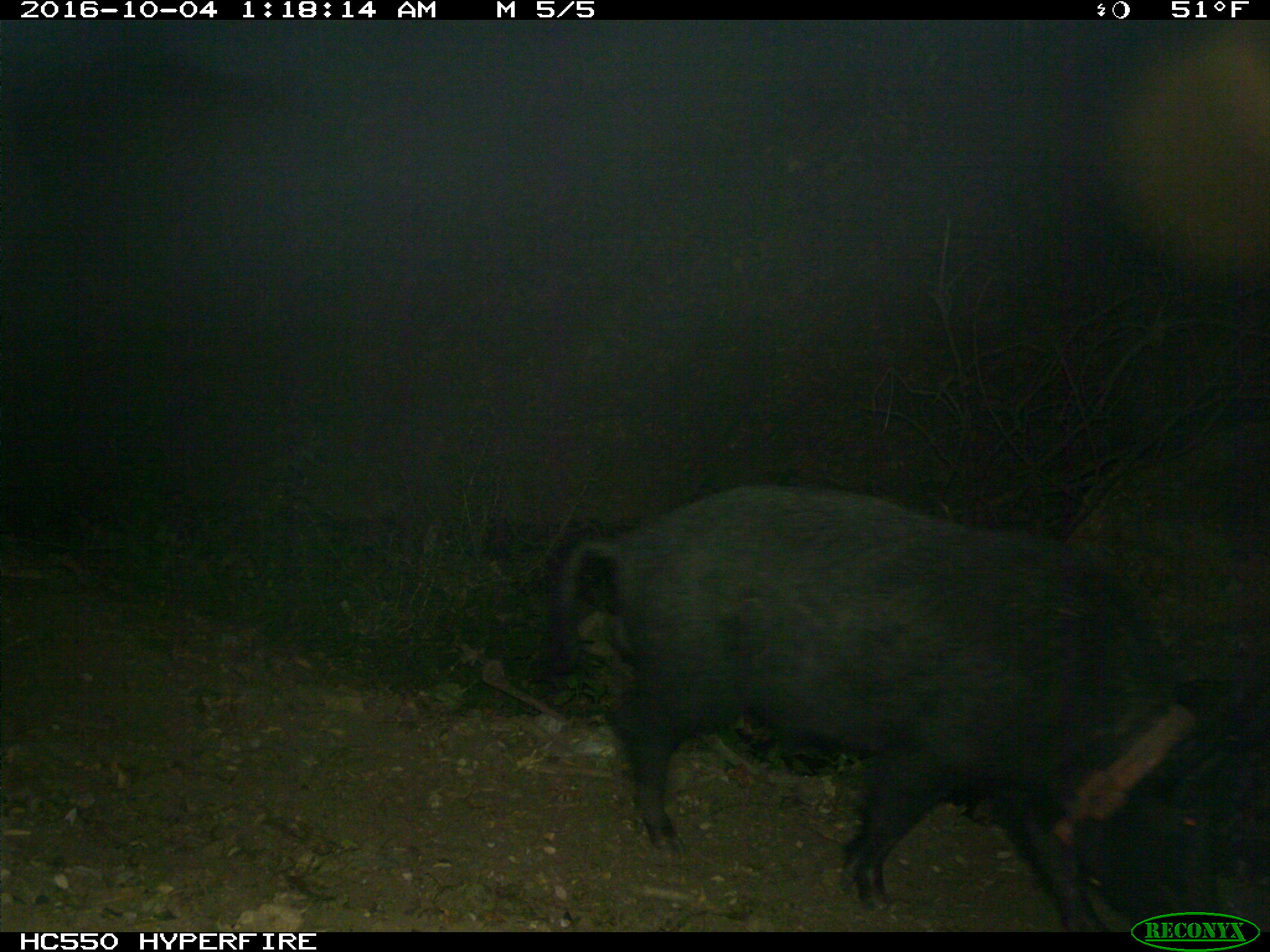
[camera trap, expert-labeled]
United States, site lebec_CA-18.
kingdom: Animalia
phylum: Chordata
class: Mammalia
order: Artiodactyla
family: Suidae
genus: Sus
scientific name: Sus scrofa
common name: wild boar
Sus scrofa (wild boar).